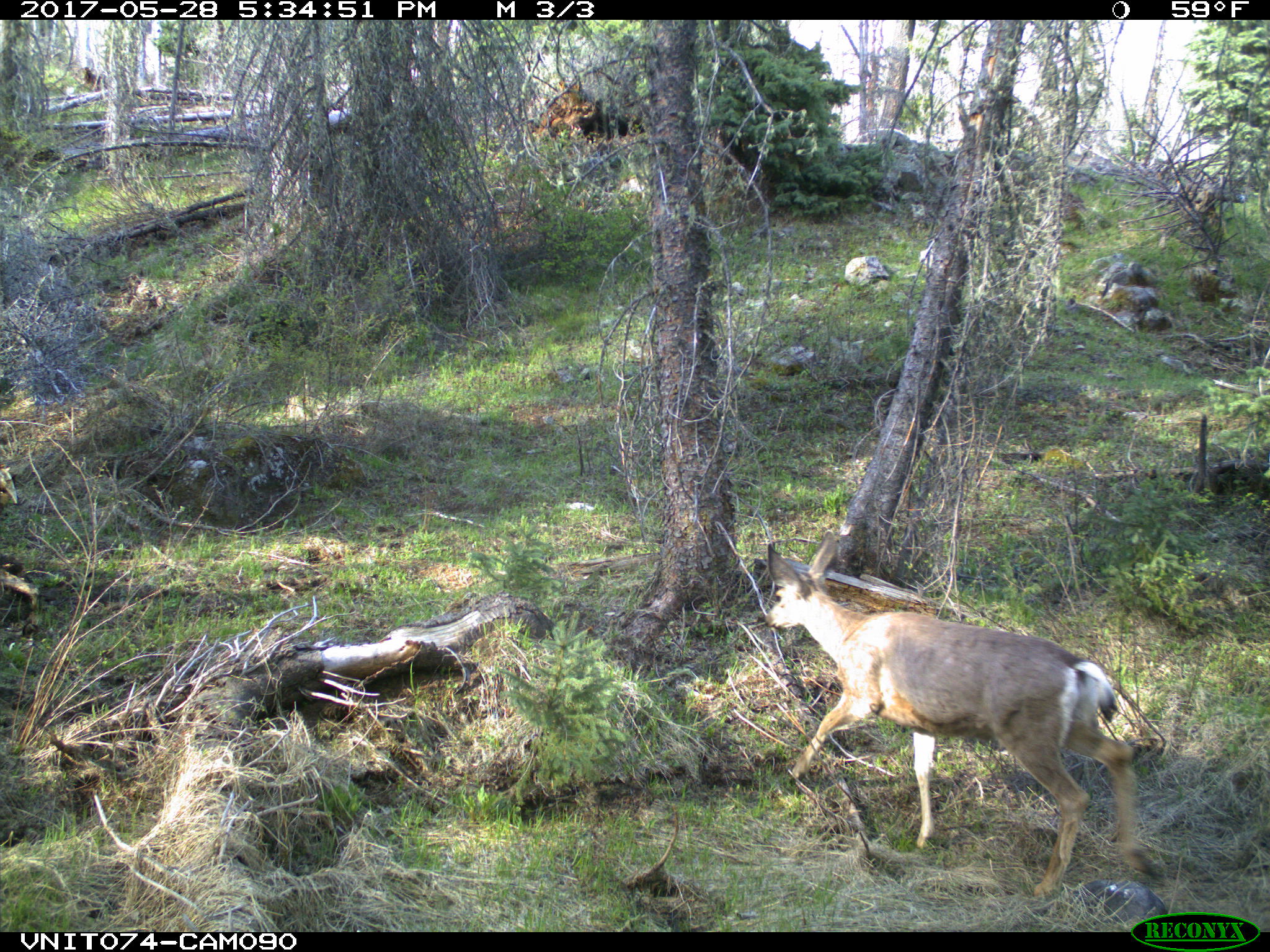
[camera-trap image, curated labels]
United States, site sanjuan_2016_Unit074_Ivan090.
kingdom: Animalia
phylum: Chordata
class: Mammalia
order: Artiodactyla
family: Cervidae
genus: Odocoileus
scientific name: Odocoileus hemionus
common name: mule deer